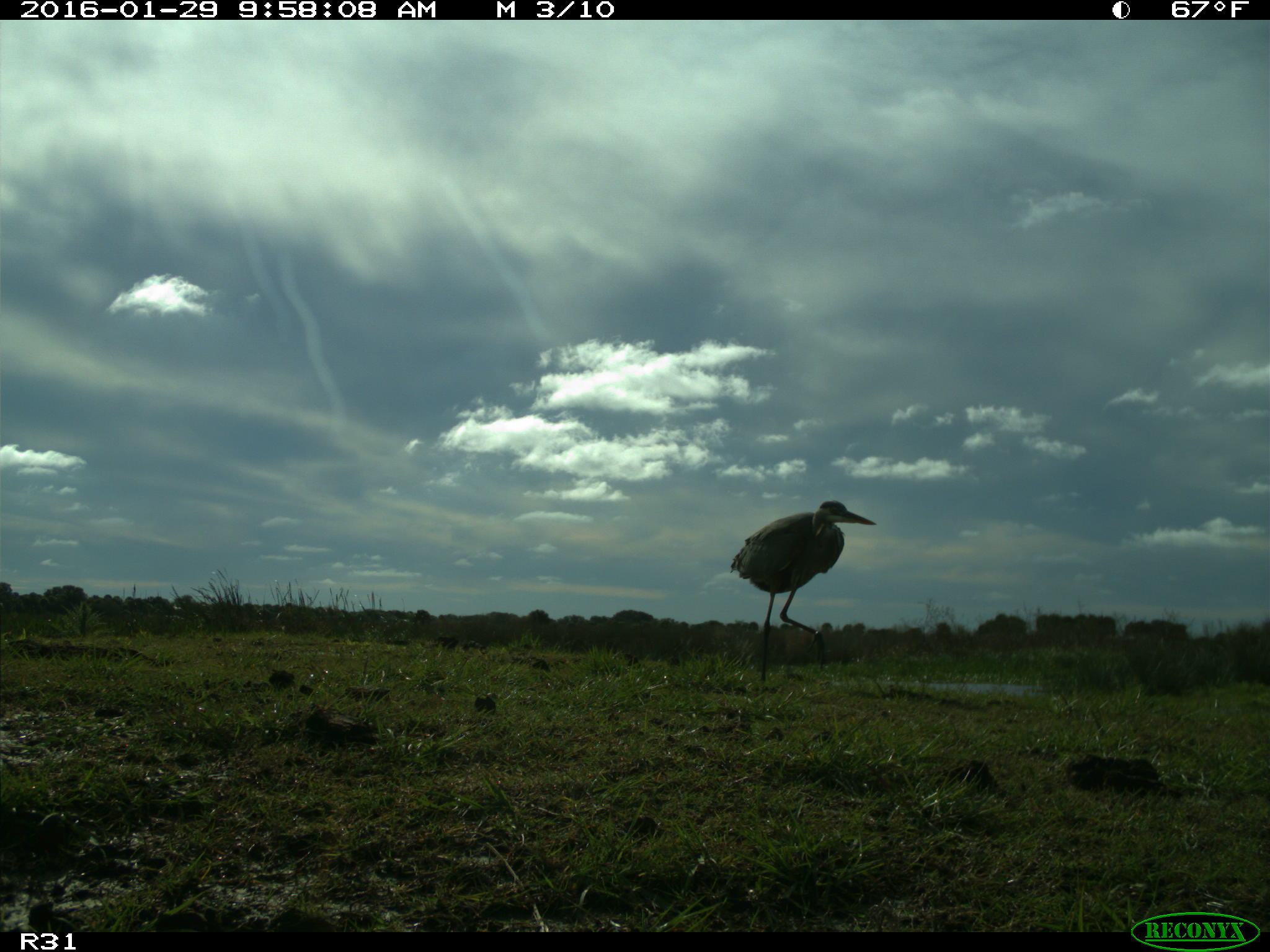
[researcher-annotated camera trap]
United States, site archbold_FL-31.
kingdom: Animalia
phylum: Chordata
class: Aves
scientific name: Aves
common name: birds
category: unidentified bird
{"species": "unidentified bird (birds) (Aves)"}